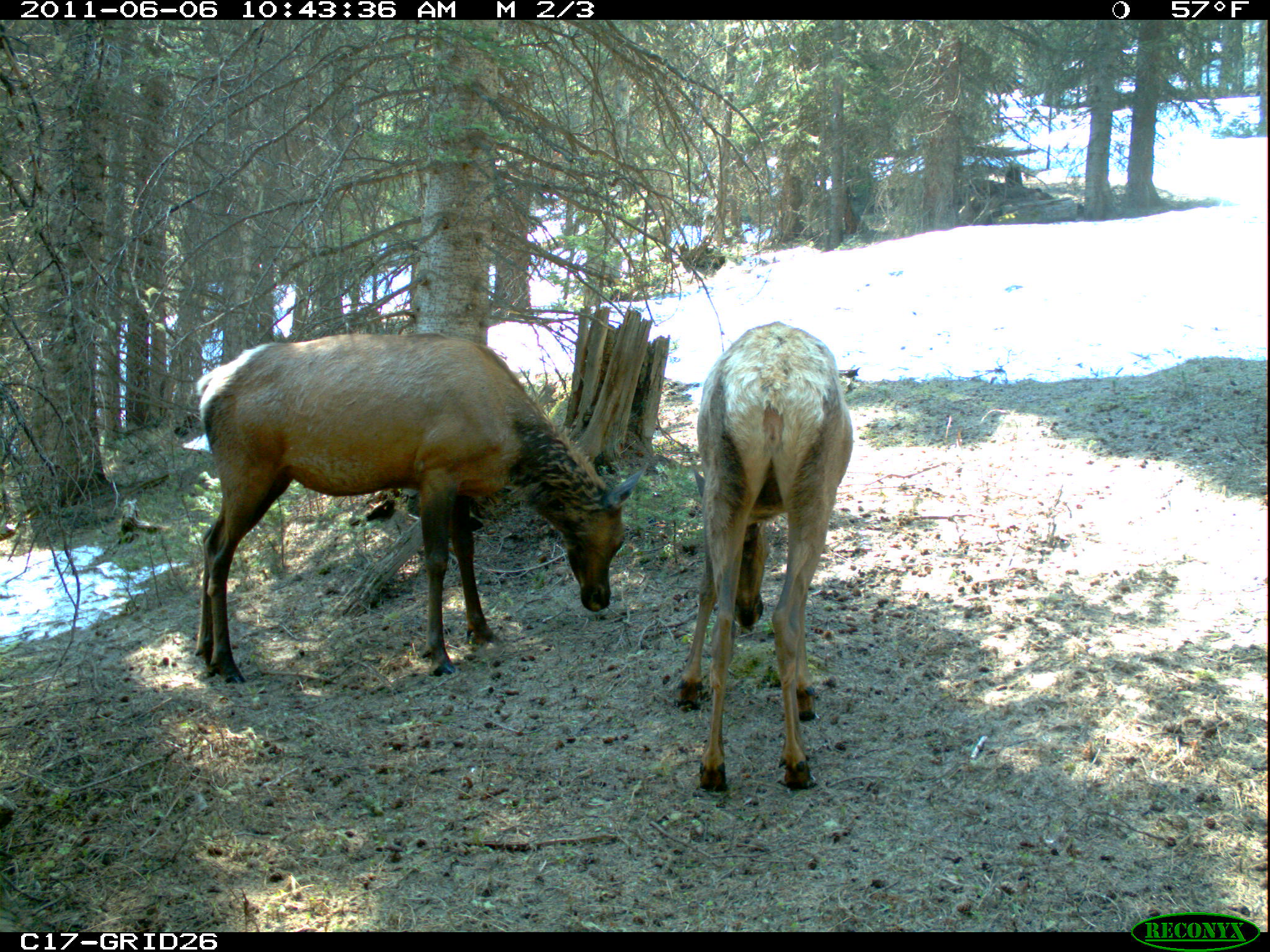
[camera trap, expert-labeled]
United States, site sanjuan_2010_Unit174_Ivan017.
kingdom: Animalia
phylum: Chordata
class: Mammalia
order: Artiodactyla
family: Cervidae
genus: Cervus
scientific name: Cervus elaphus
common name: red deer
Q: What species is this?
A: Cervus elaphus (red deer).